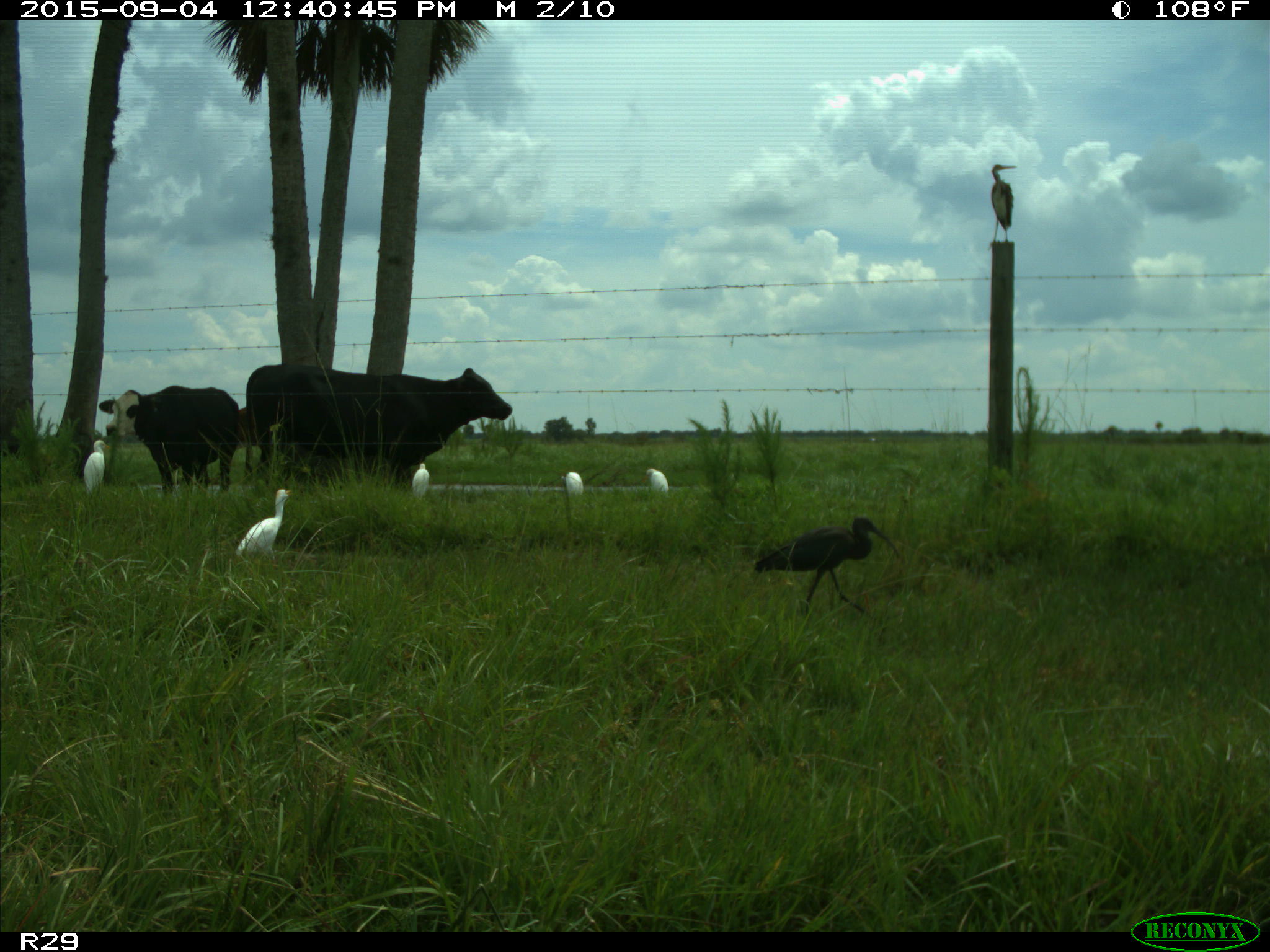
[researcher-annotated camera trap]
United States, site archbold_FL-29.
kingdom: Animalia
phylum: Chordata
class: Mammalia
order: Artiodactyla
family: Bovidae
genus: Bos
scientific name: Bos taurus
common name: domestic cow